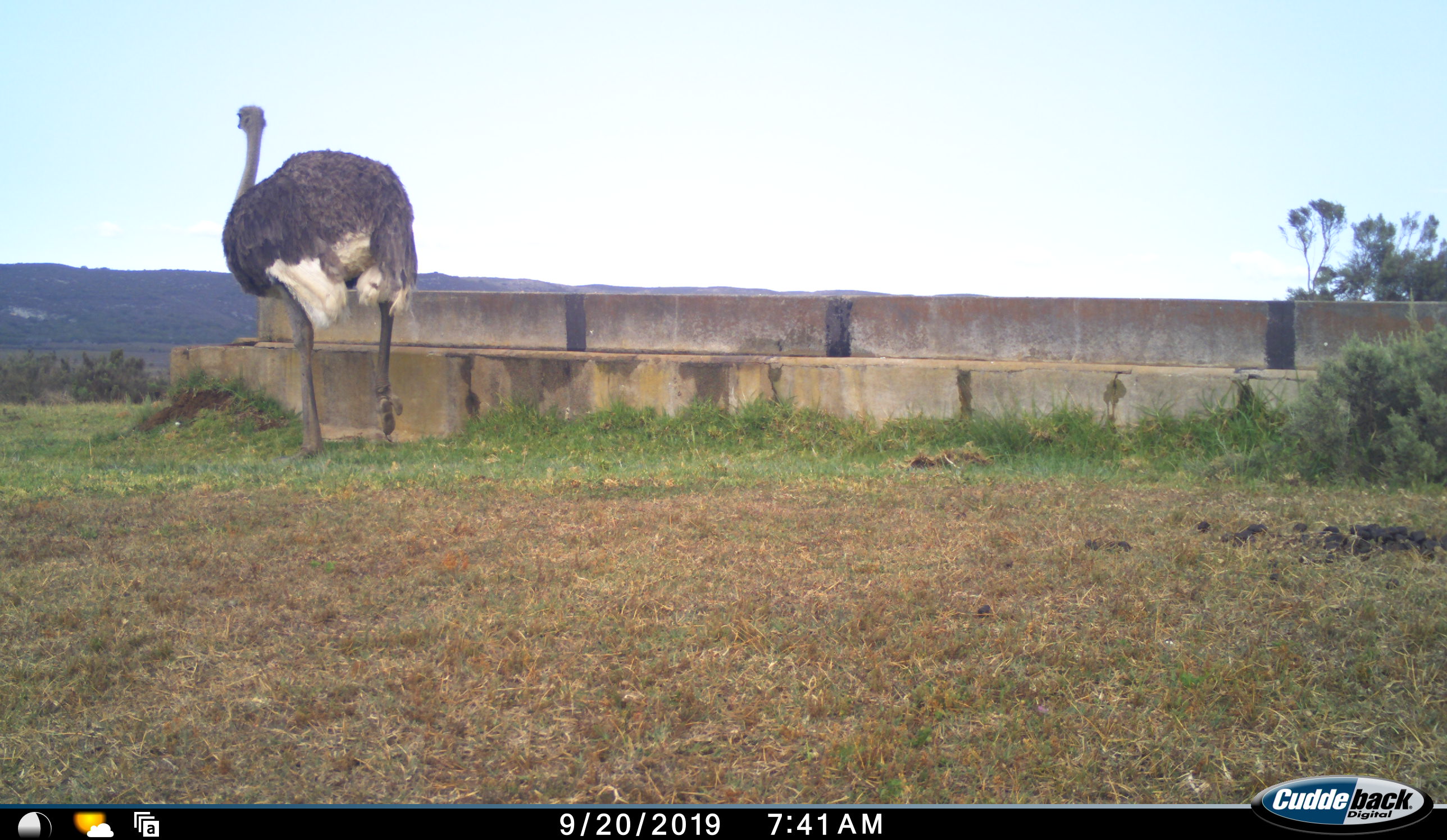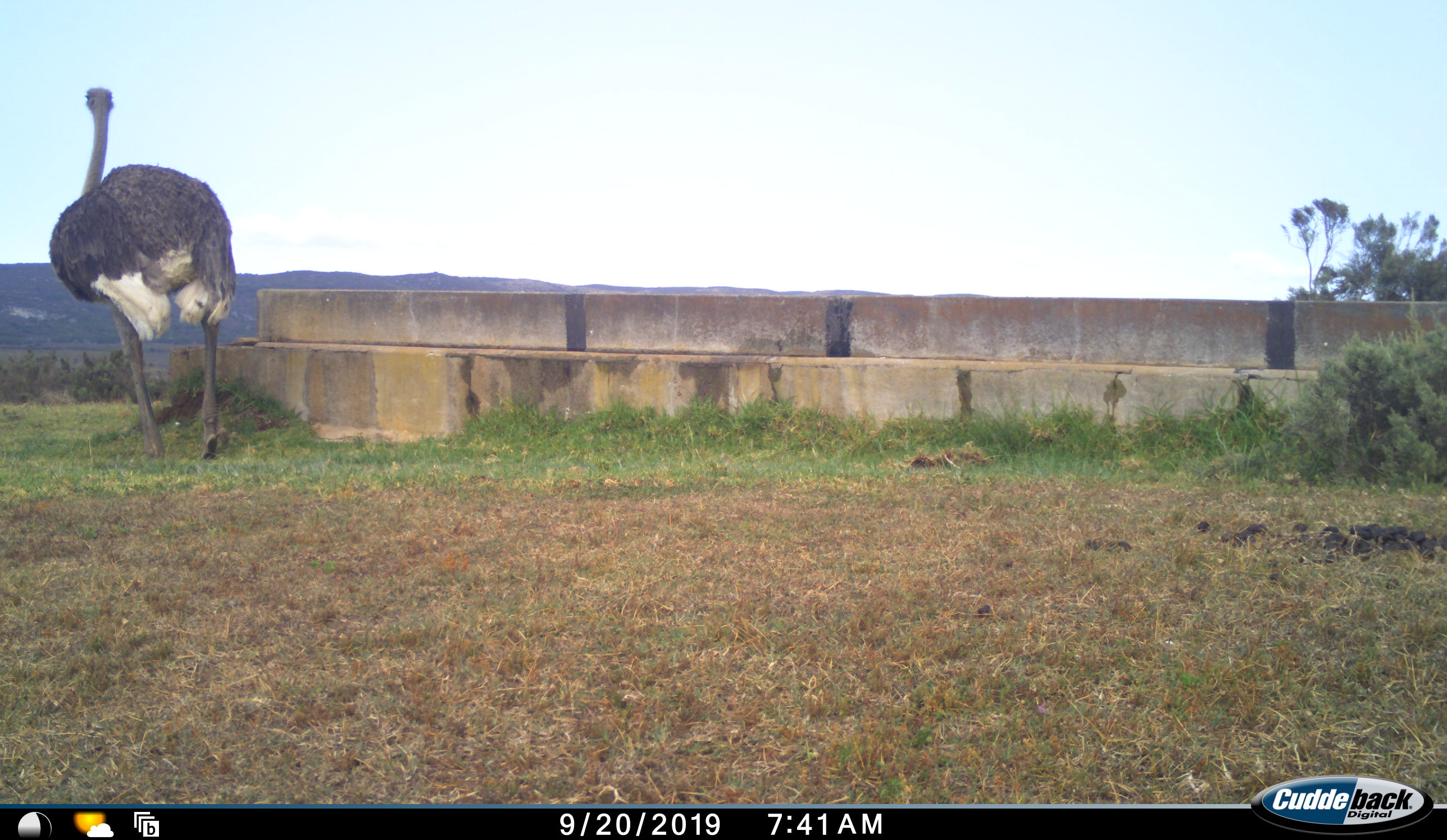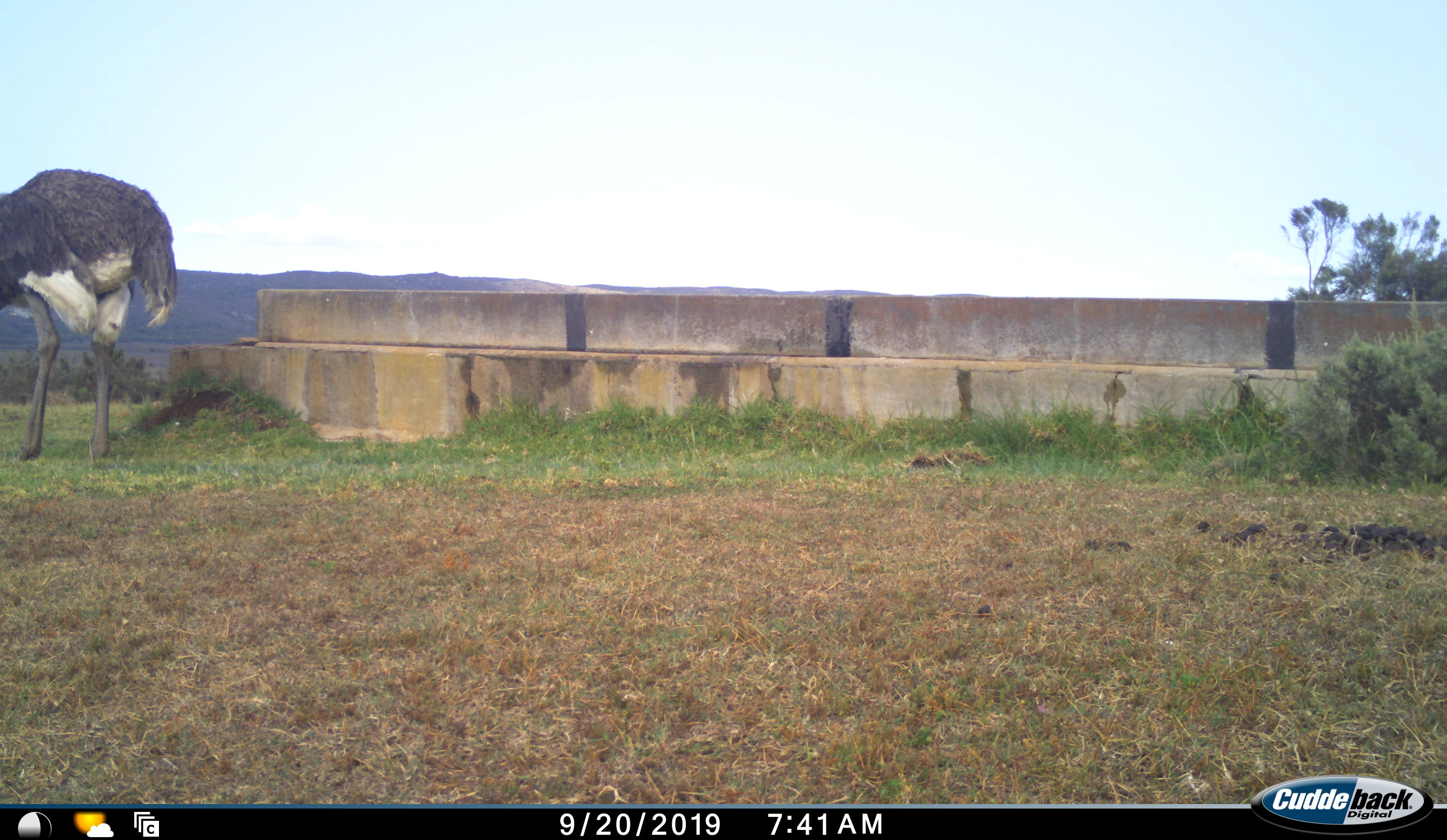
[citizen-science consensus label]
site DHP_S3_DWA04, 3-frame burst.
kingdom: Animalia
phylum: Chordata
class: Aves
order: Struthioniformes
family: Struthionidae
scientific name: Struthionidae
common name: ostrich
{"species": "ostrich (Struthionidae)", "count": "1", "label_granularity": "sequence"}